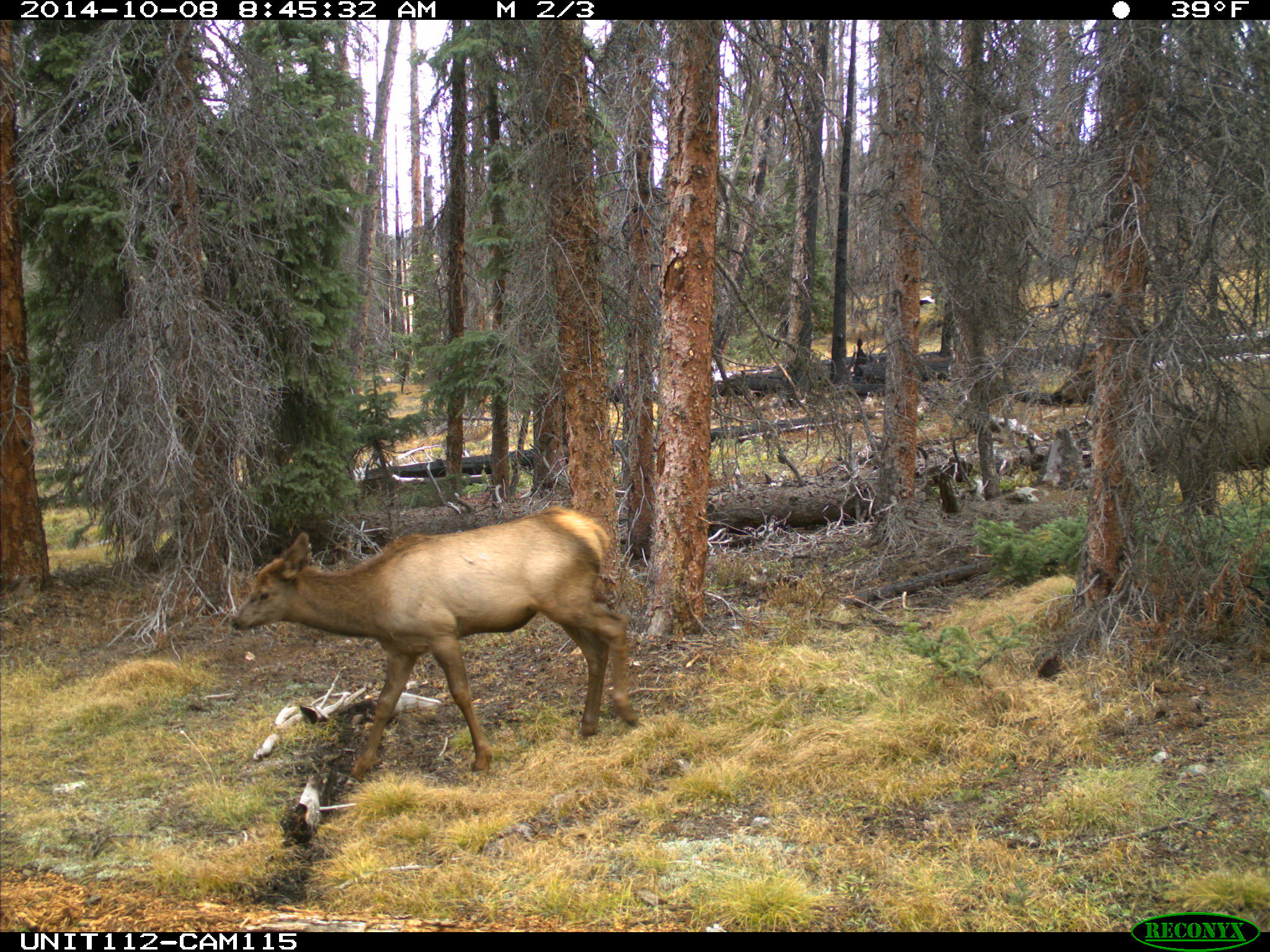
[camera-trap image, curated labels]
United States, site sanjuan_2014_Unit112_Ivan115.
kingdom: Animalia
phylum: Chordata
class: Mammalia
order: Artiodactyla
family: Cervidae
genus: Cervus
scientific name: Cervus elaphus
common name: red deer